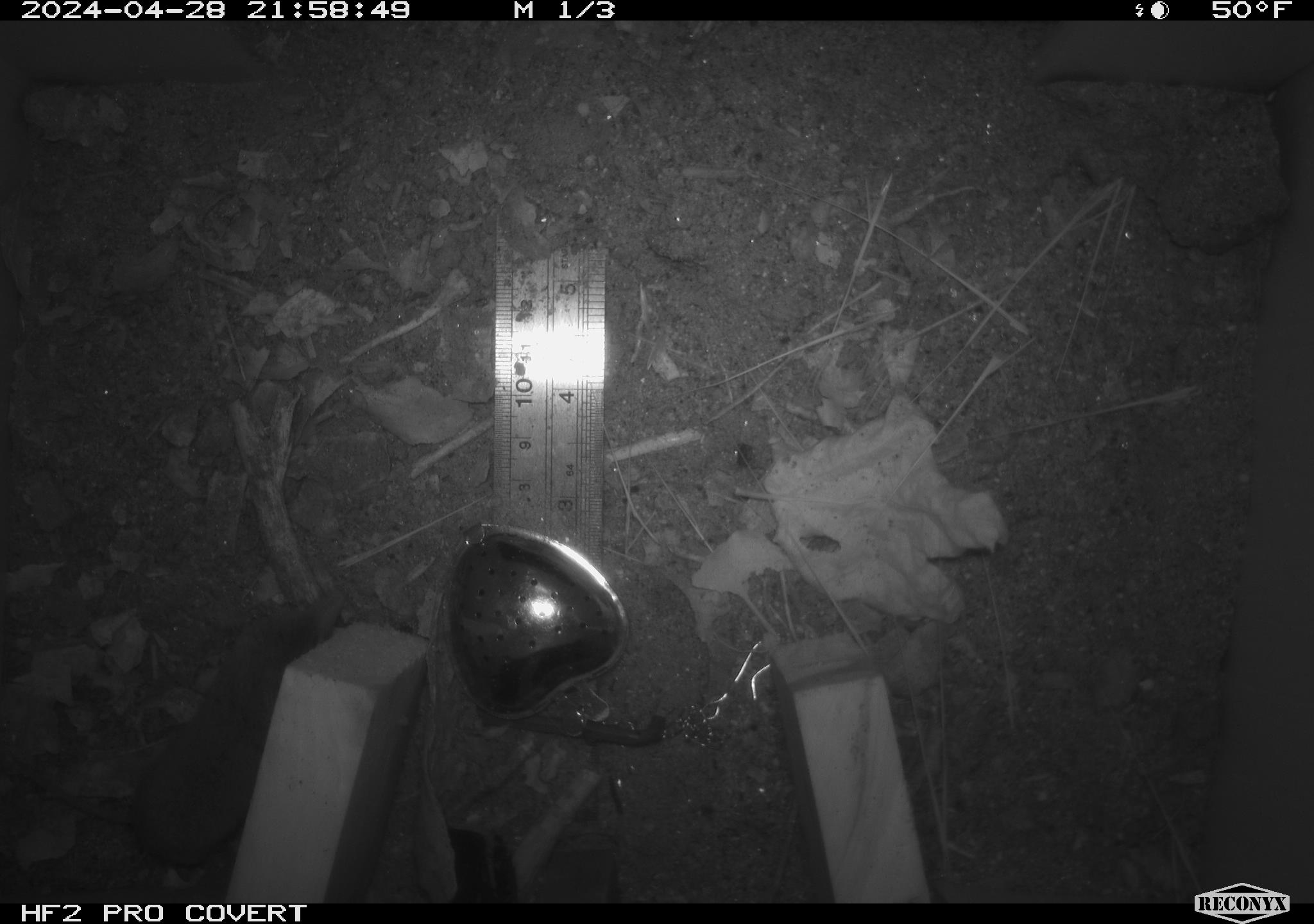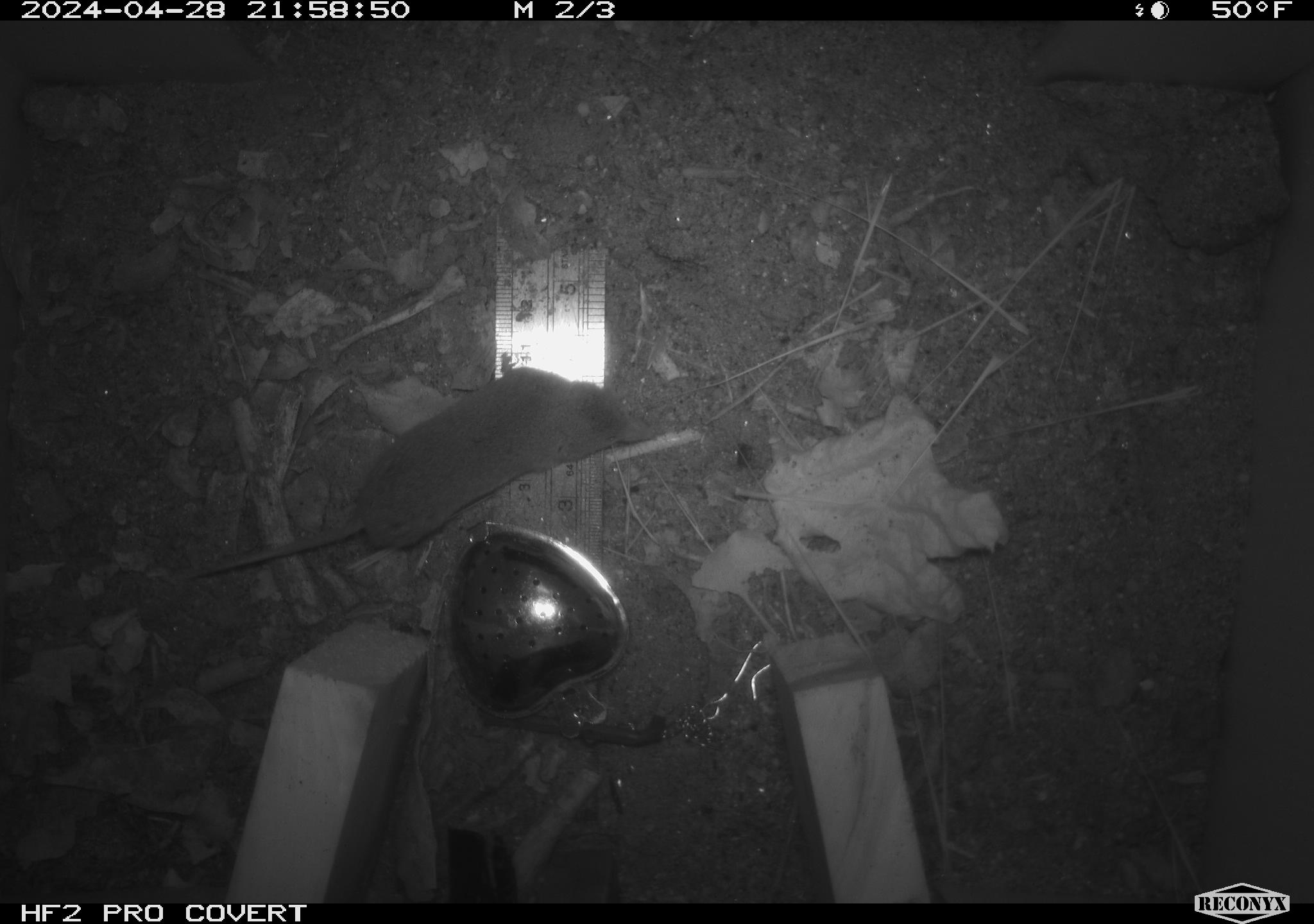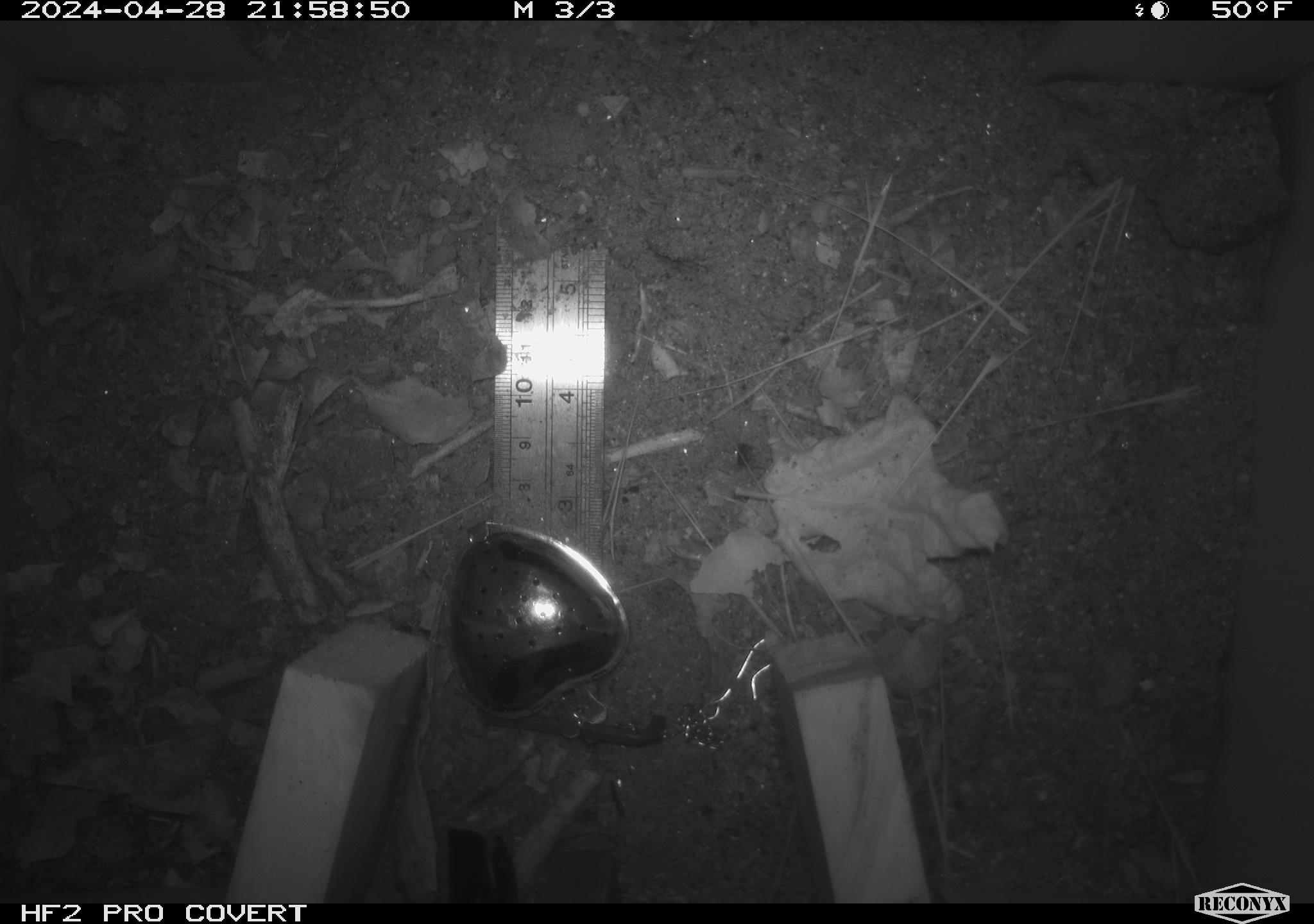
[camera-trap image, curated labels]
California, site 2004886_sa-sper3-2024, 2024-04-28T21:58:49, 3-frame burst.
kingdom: Animalia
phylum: Chordata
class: Mammalia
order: Eulipotyphla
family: Soricidae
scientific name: Soricidae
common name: shrews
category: soricidae family